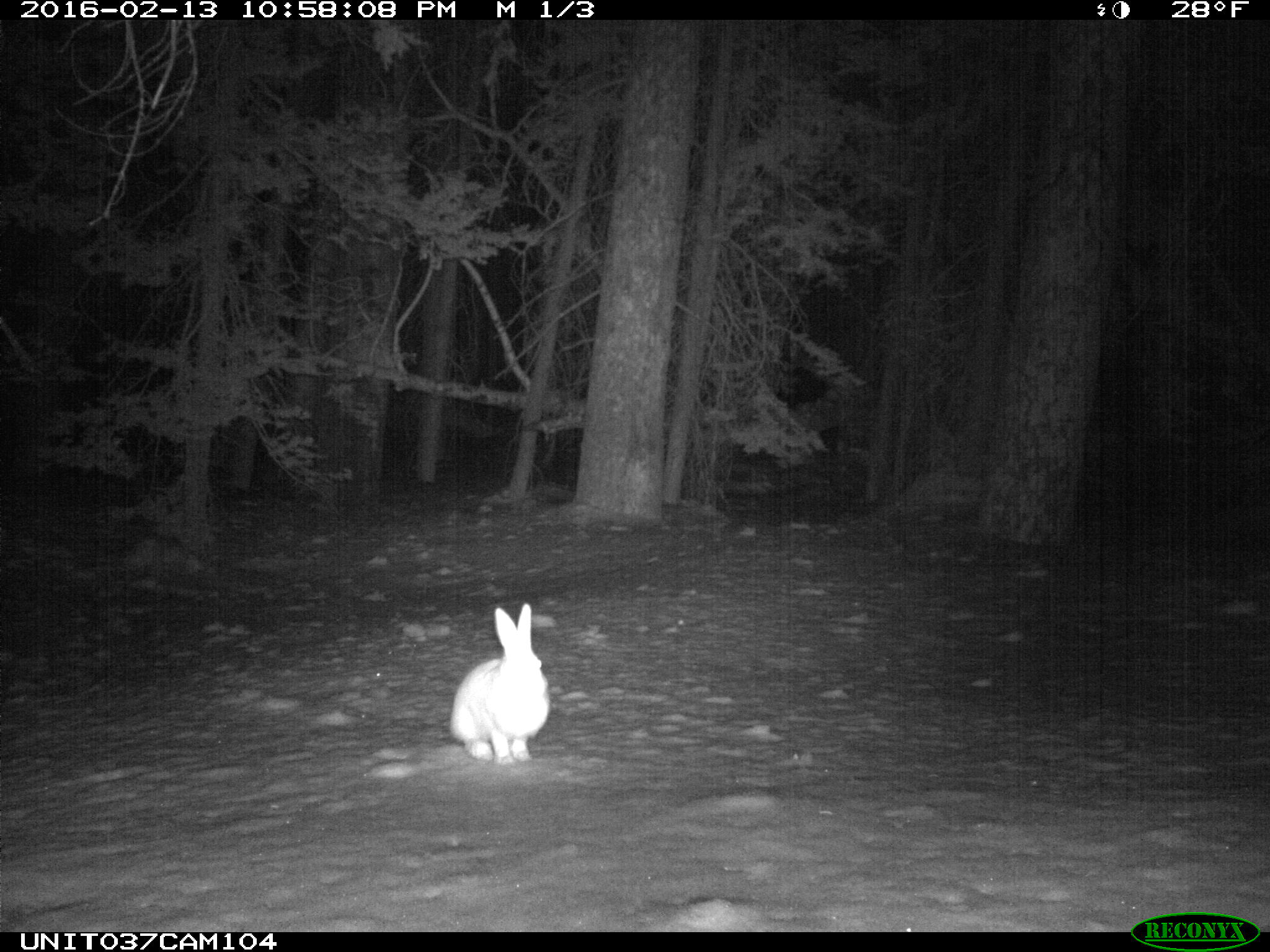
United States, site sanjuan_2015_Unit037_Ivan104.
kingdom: Animalia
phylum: Chordata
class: Mammalia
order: Lagomorpha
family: Leporidae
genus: Lepus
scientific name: Lepus americanus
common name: snowshoe hare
Lepus americanus (snowshoe hare).